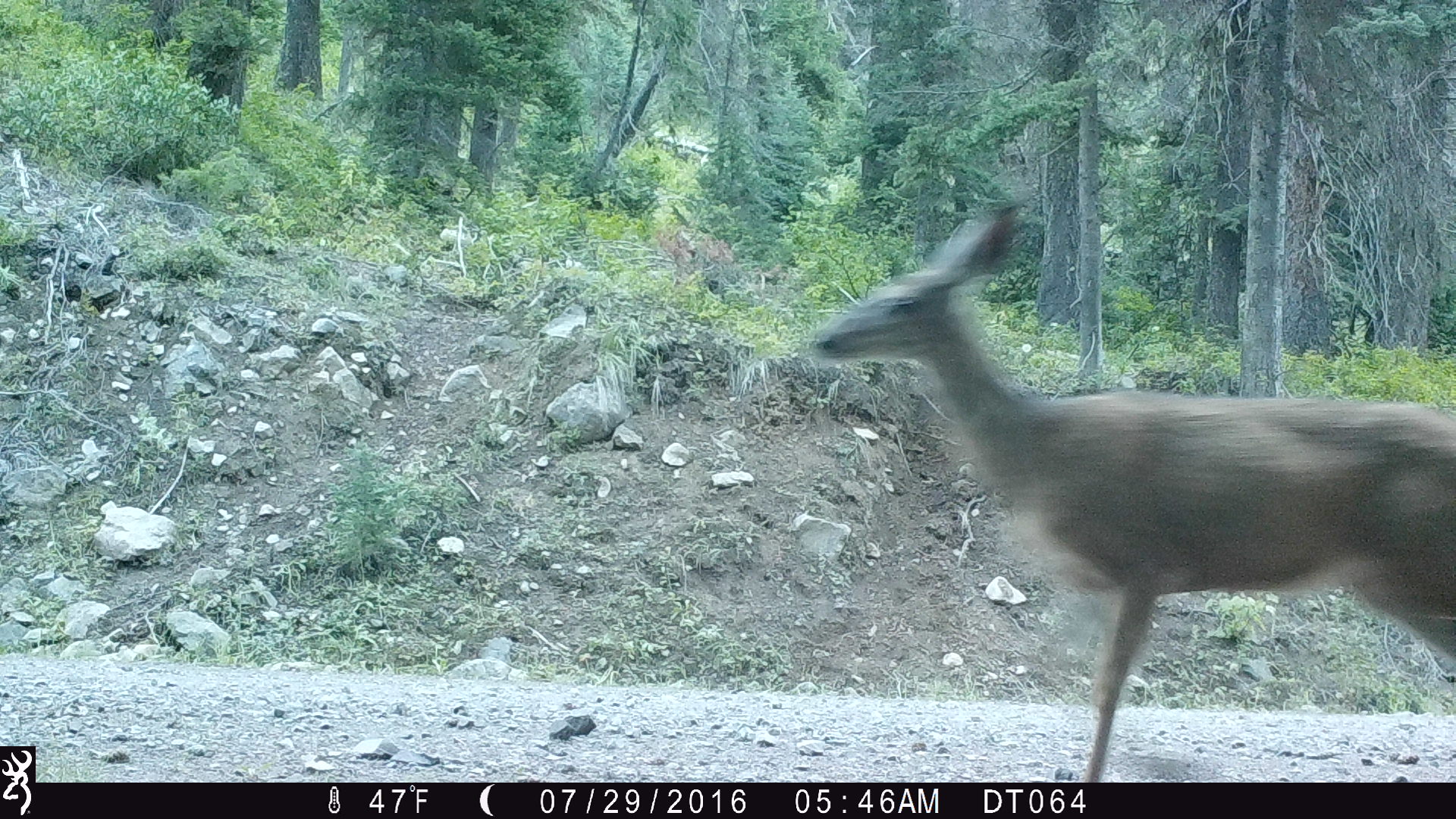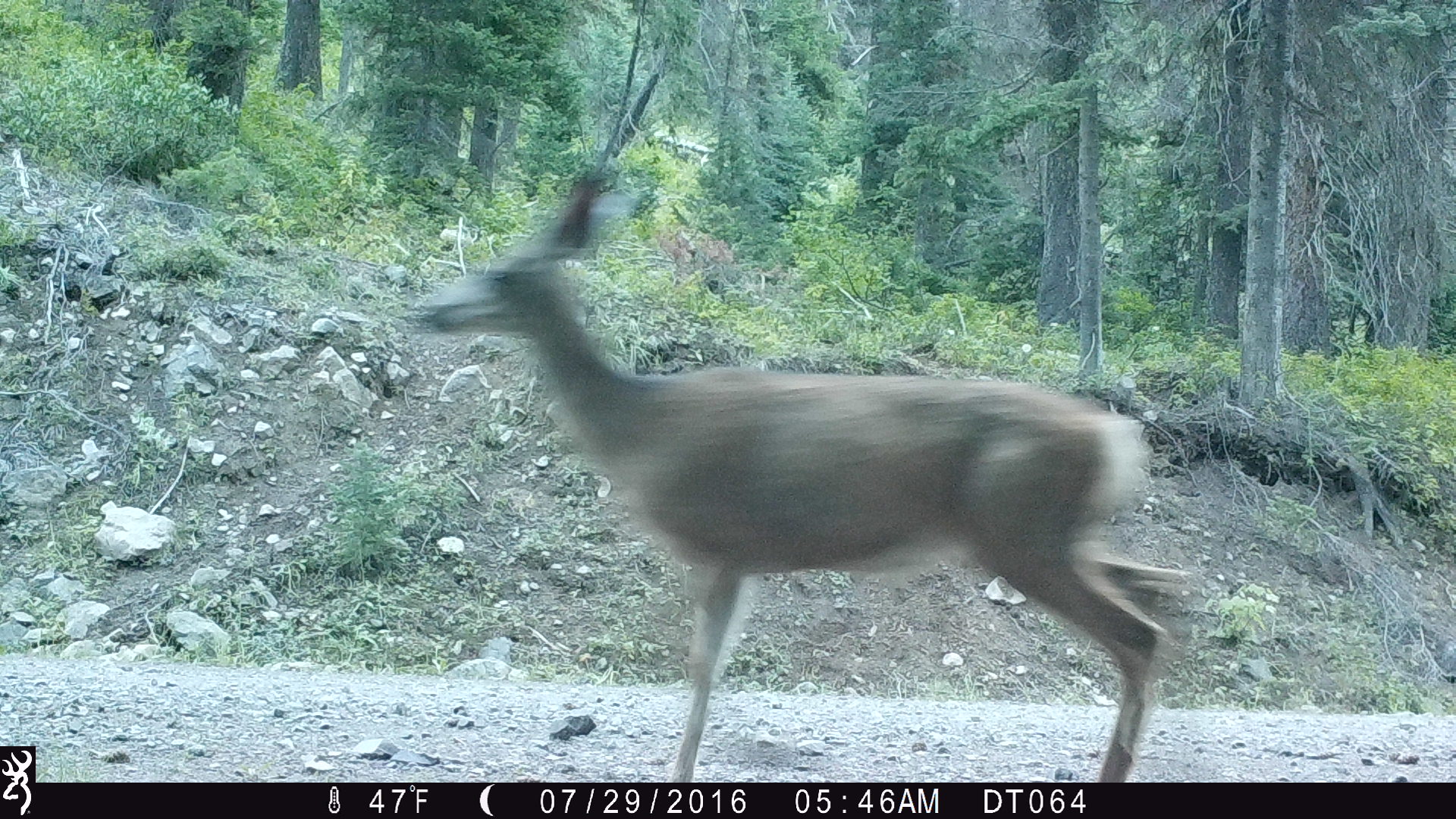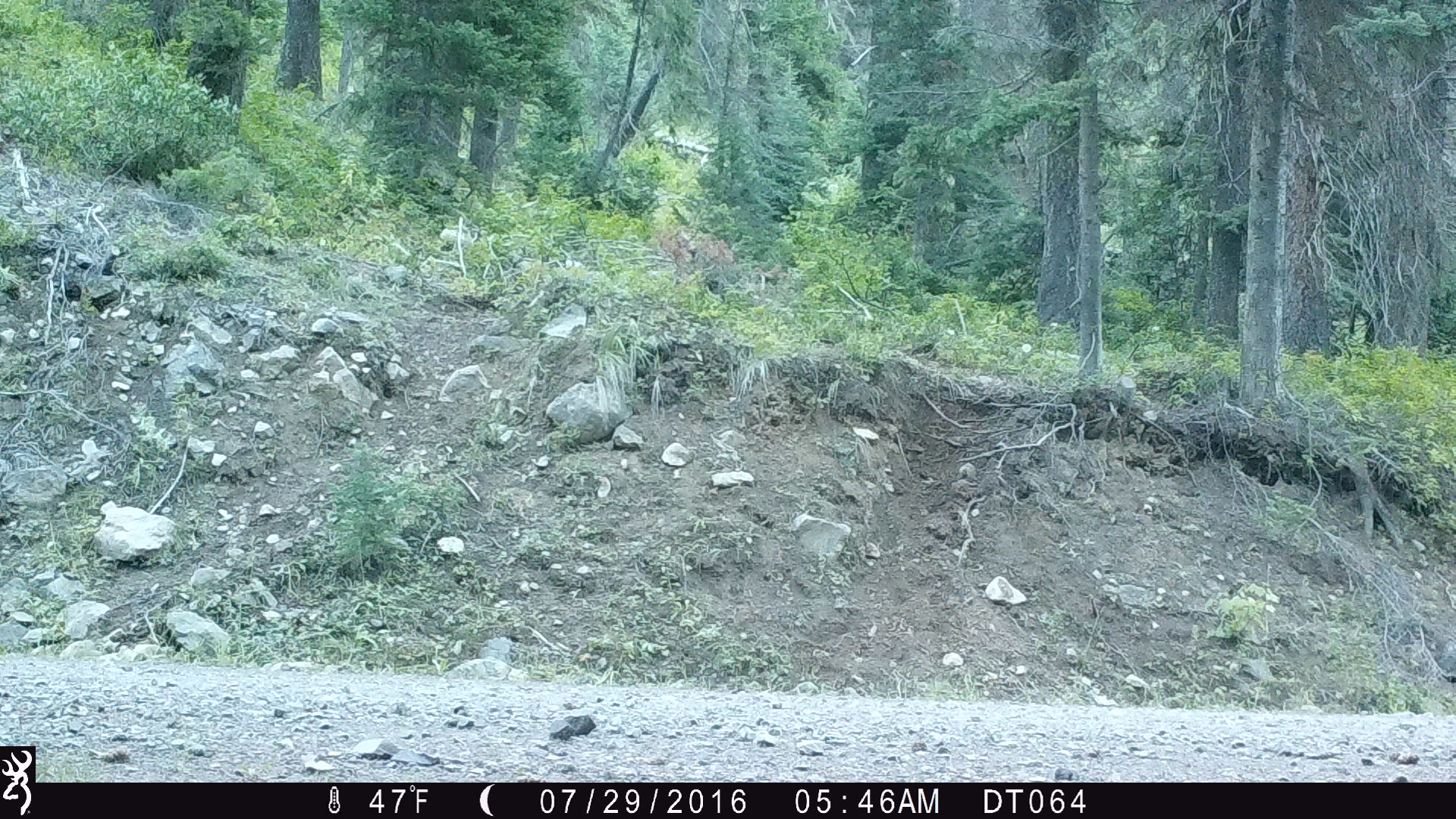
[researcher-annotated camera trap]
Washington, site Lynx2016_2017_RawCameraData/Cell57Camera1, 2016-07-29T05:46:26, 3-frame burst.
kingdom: Animalia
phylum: Chordata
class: Mammalia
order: Artiodactyla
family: Cervidae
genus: Odocoileus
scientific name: Odocoileus hemionus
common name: mule deer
Odocoileus hemionus (mule deer). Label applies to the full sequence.